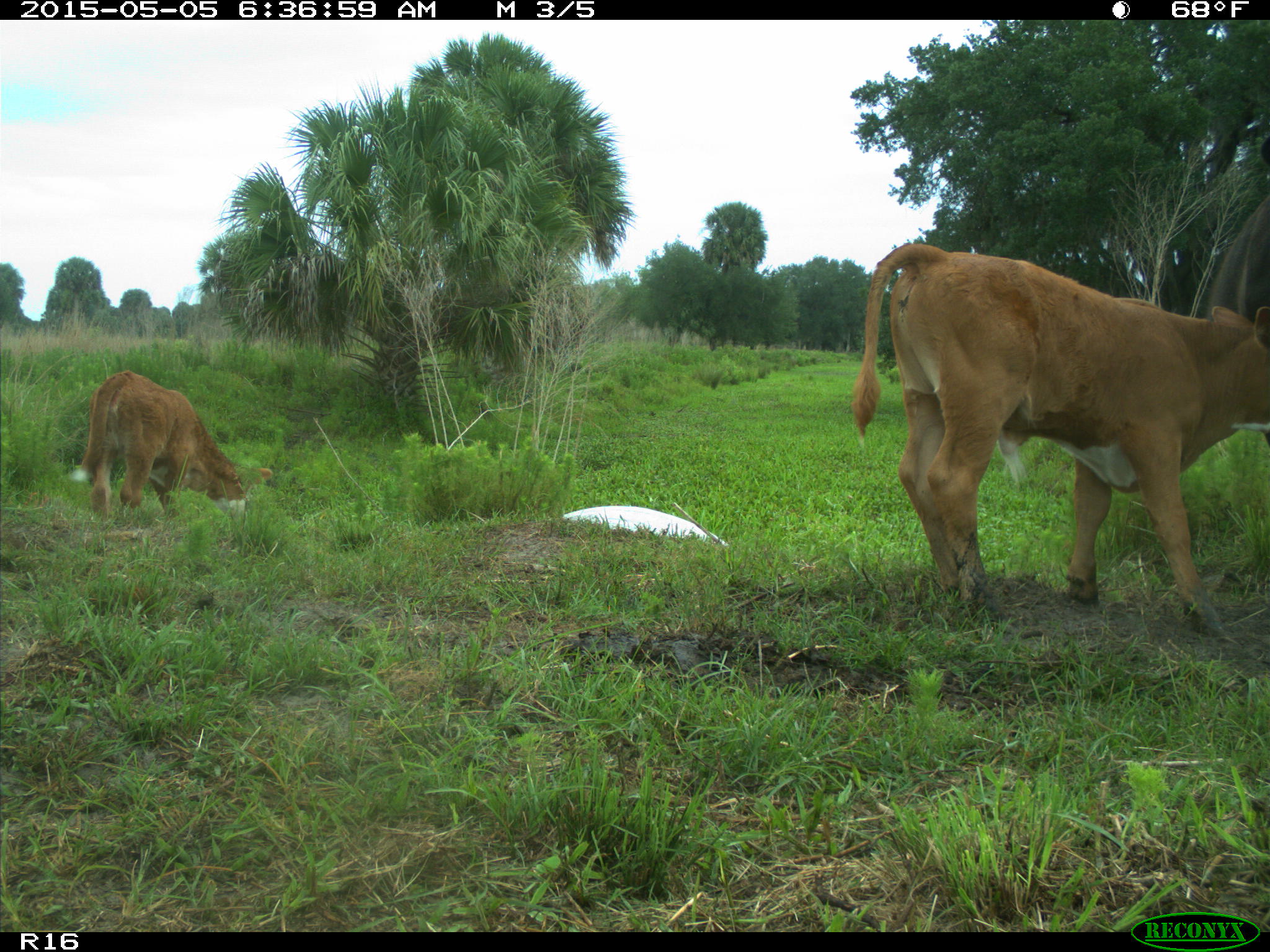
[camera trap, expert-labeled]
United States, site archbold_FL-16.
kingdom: Animalia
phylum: Chordata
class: Mammalia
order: Artiodactyla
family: Bovidae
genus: Bos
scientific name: Bos taurus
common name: domestic cow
Bos taurus (domestic cow).